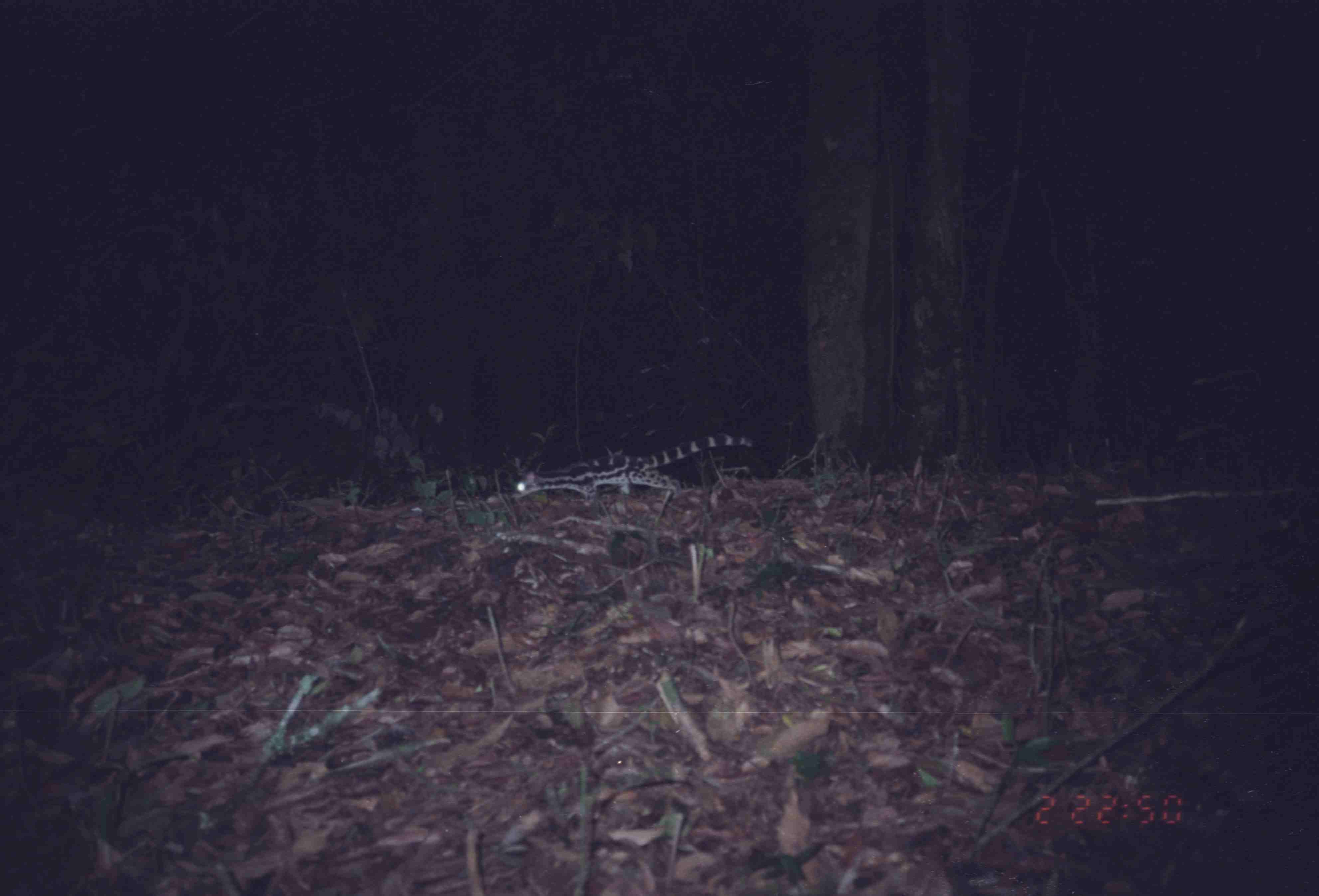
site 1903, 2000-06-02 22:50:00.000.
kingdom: Animalia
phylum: Chordata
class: Mammalia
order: Carnivora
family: Prionodontidae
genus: Prionodon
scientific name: Prionodon linsang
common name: banded linsang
Prionodon linsang (banded linsang), count 1.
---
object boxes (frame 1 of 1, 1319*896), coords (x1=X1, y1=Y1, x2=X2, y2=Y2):
prionodon linsang: (x1=510, y1=431, x2=751, y2=506)